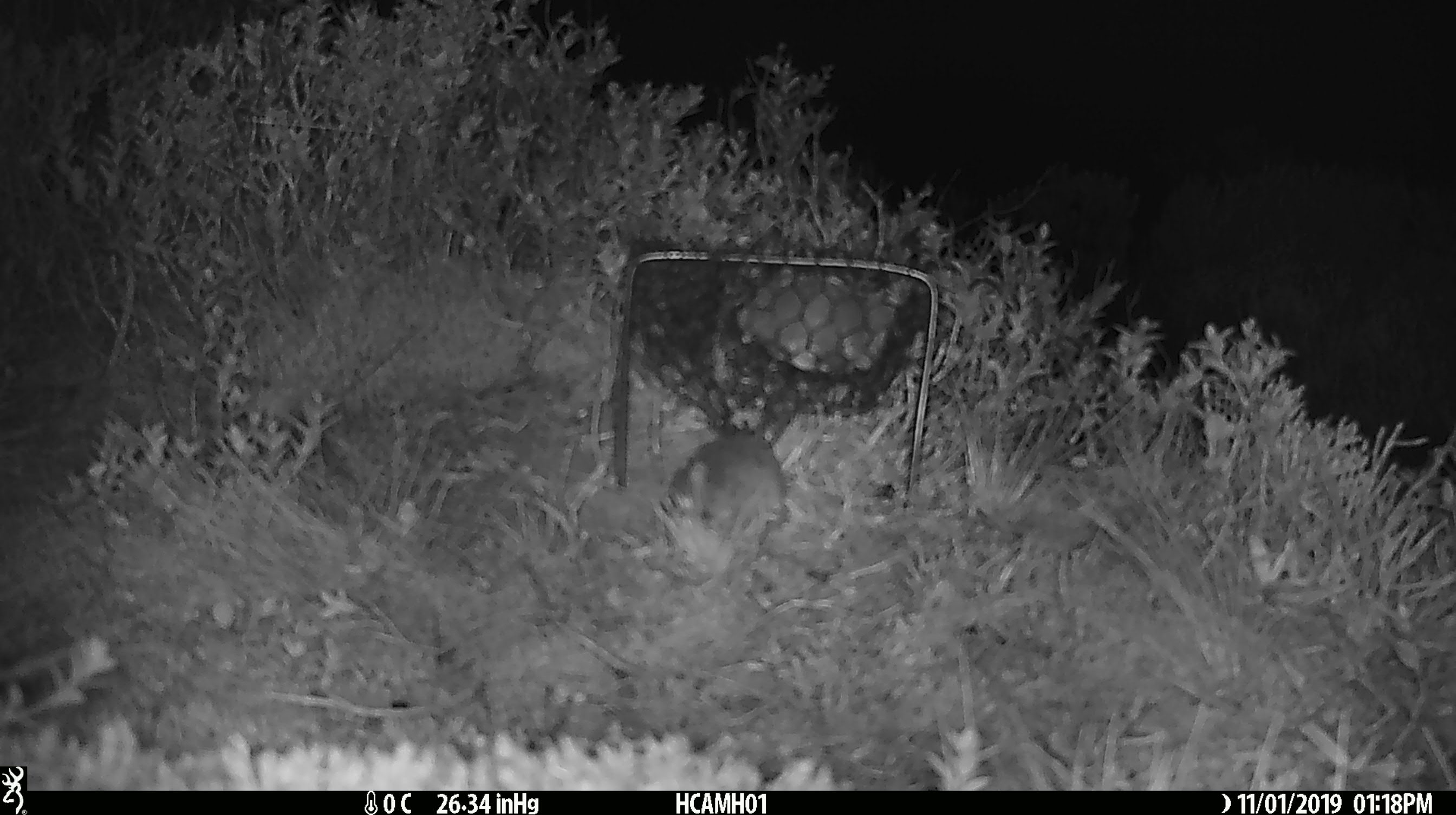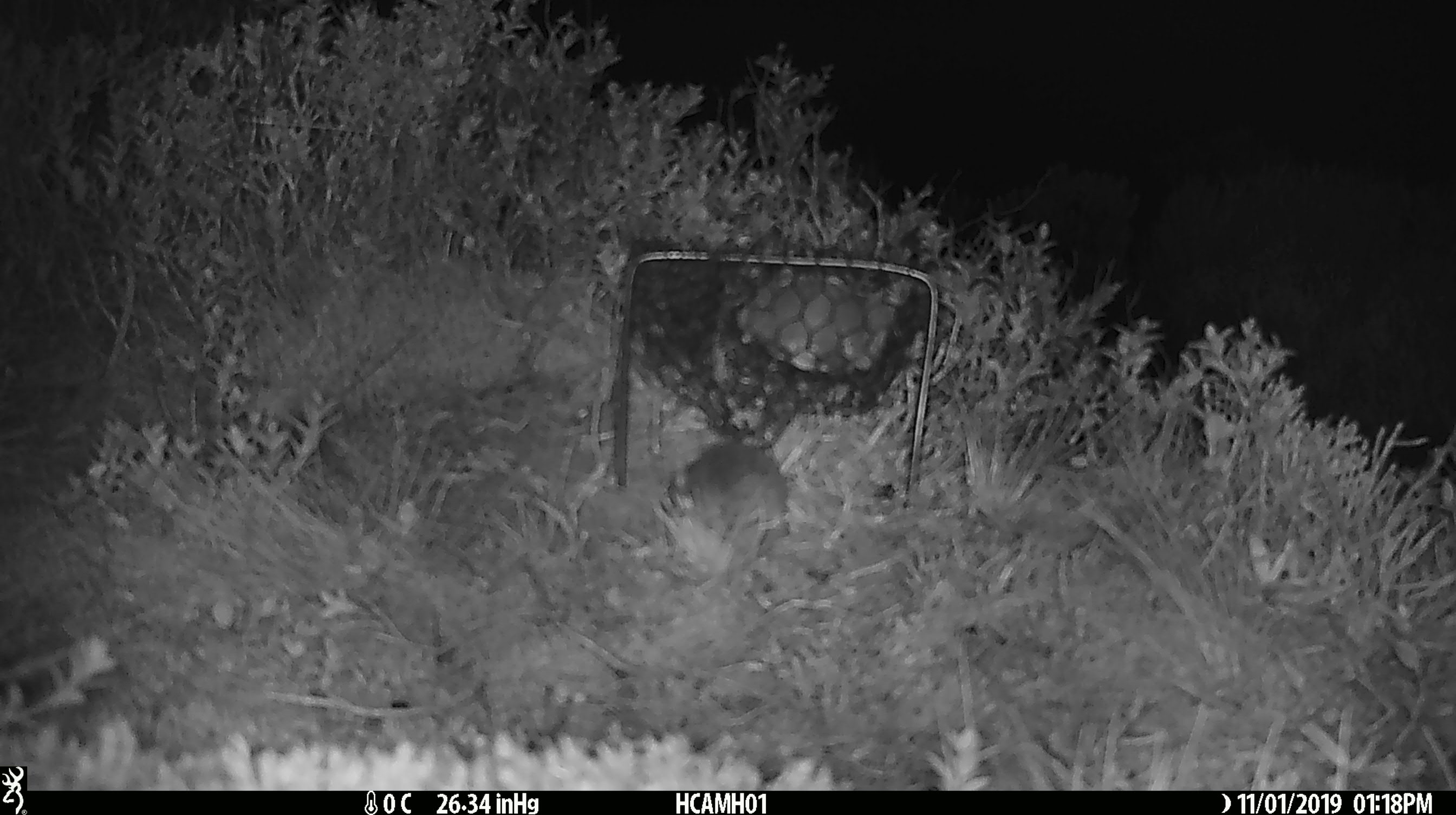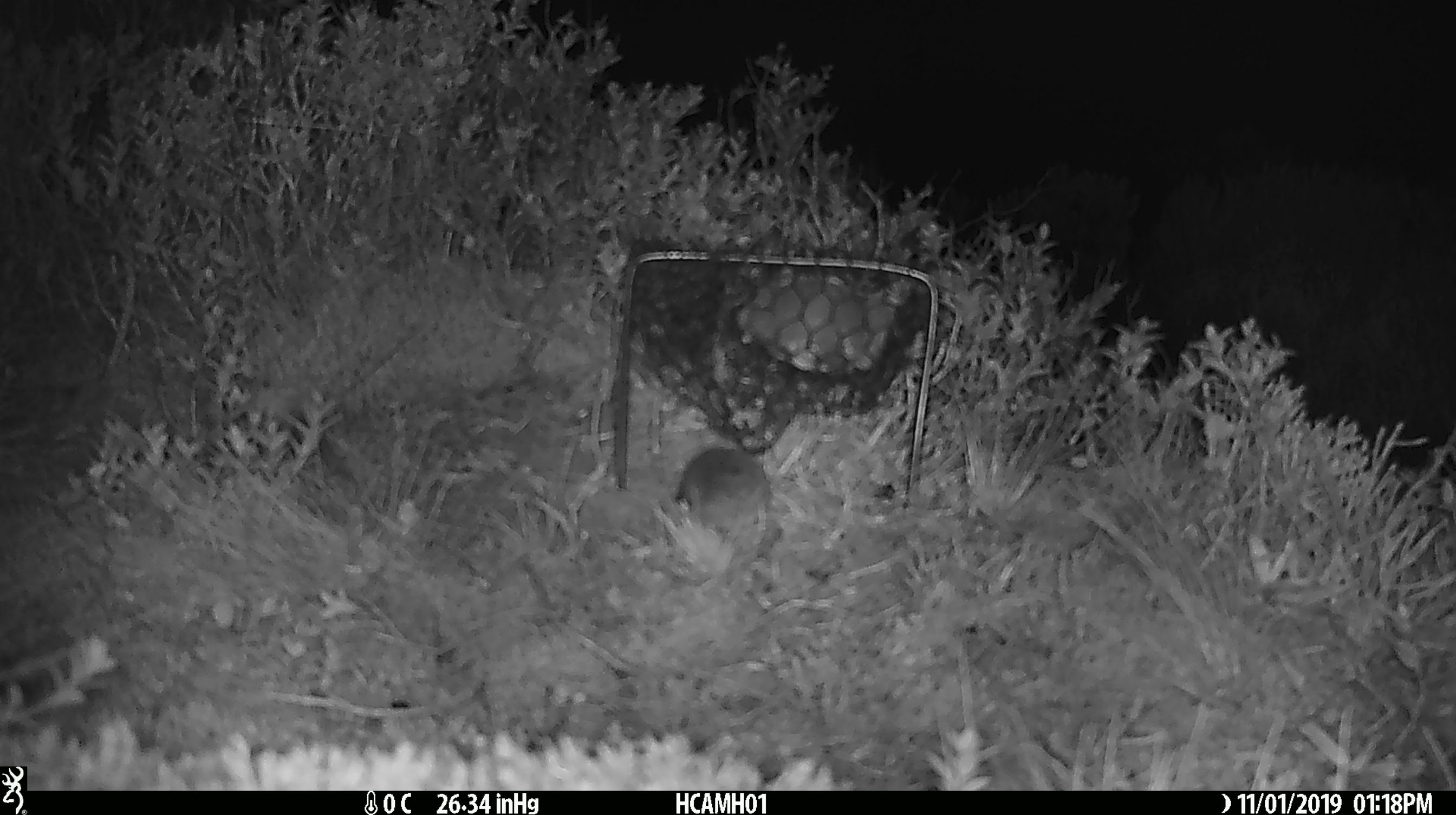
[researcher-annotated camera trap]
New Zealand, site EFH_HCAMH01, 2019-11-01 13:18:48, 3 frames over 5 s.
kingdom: Animalia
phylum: Chordata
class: Mammalia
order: Rodentia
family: Muridae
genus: Mus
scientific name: Mus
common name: mouse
Mouse (Mus).